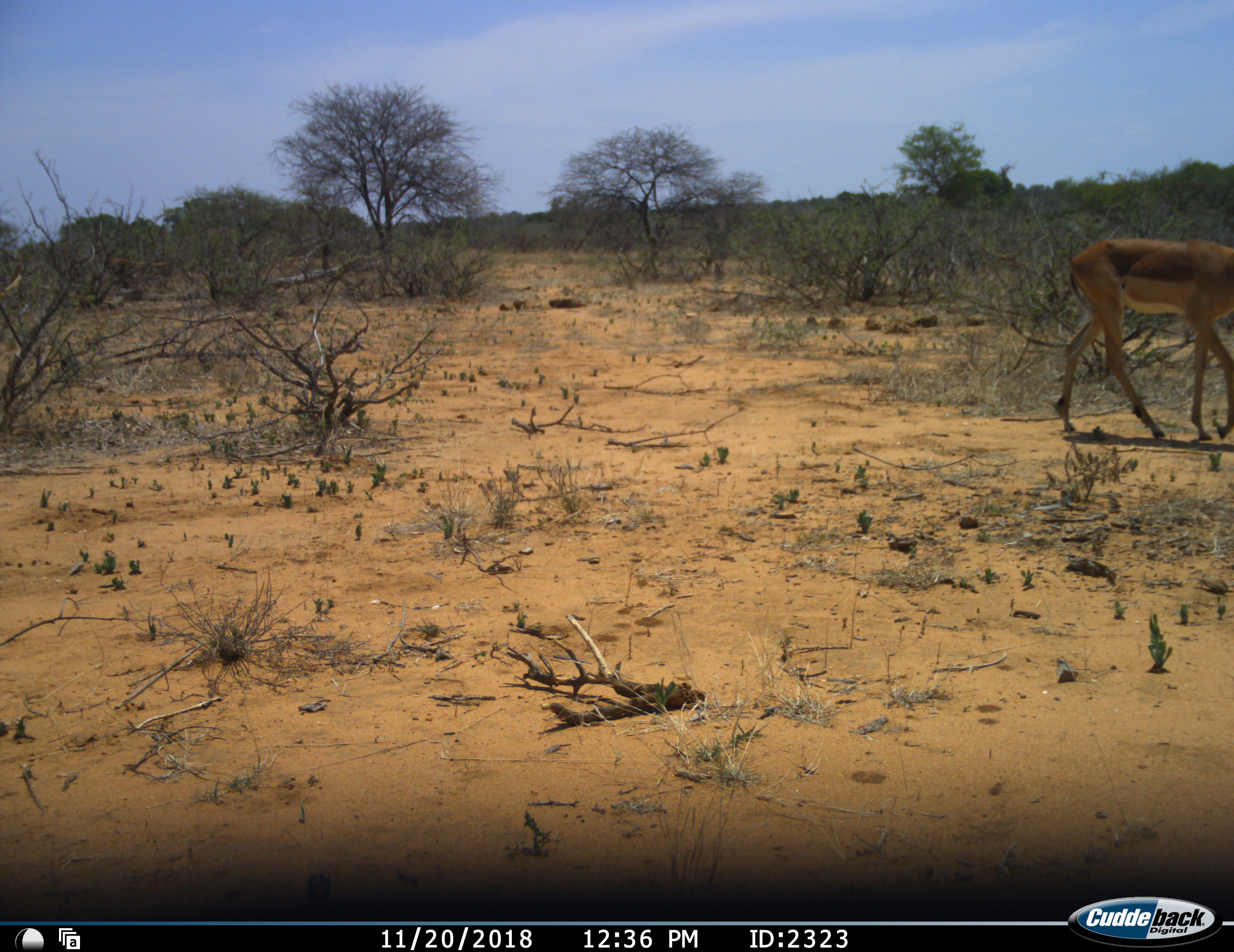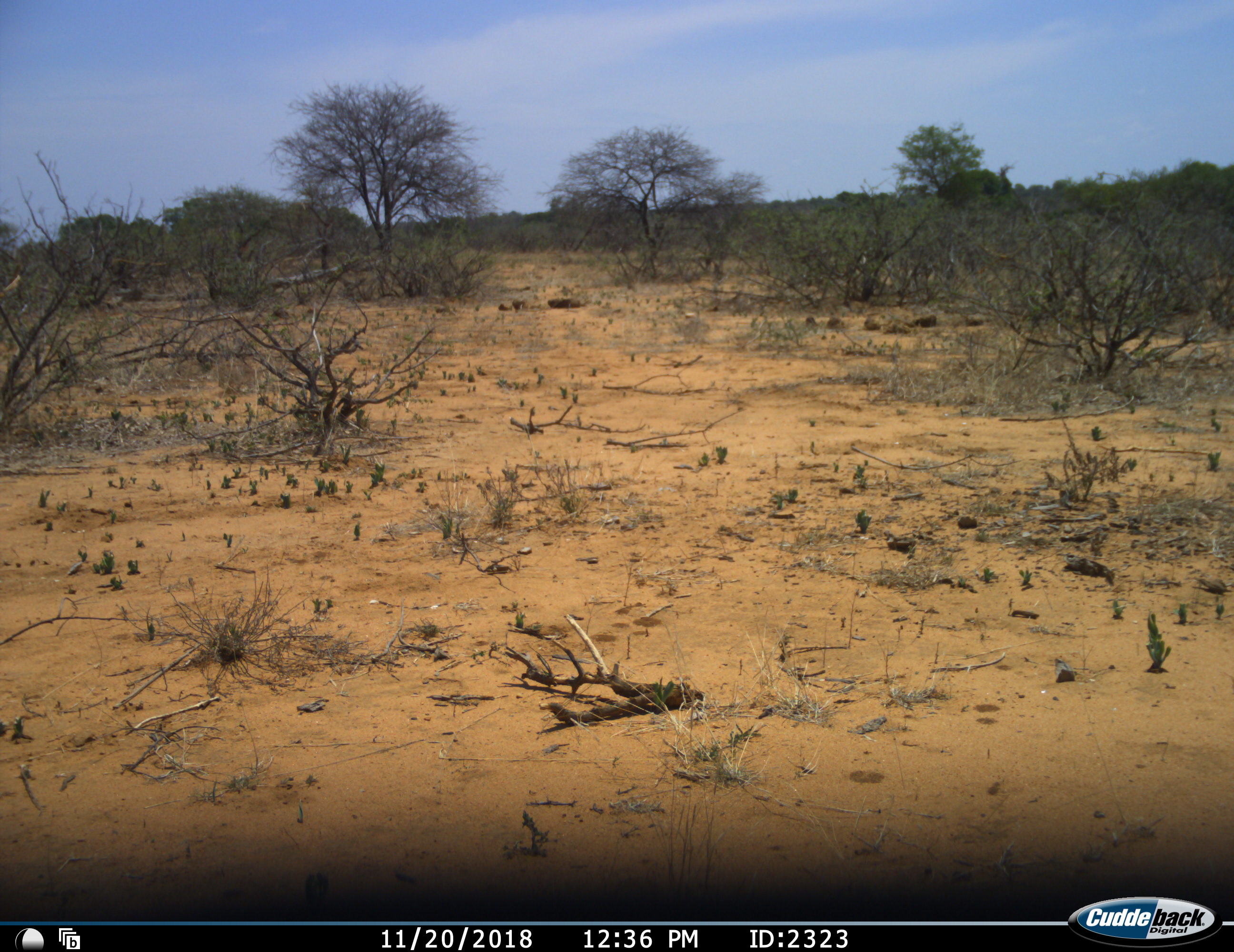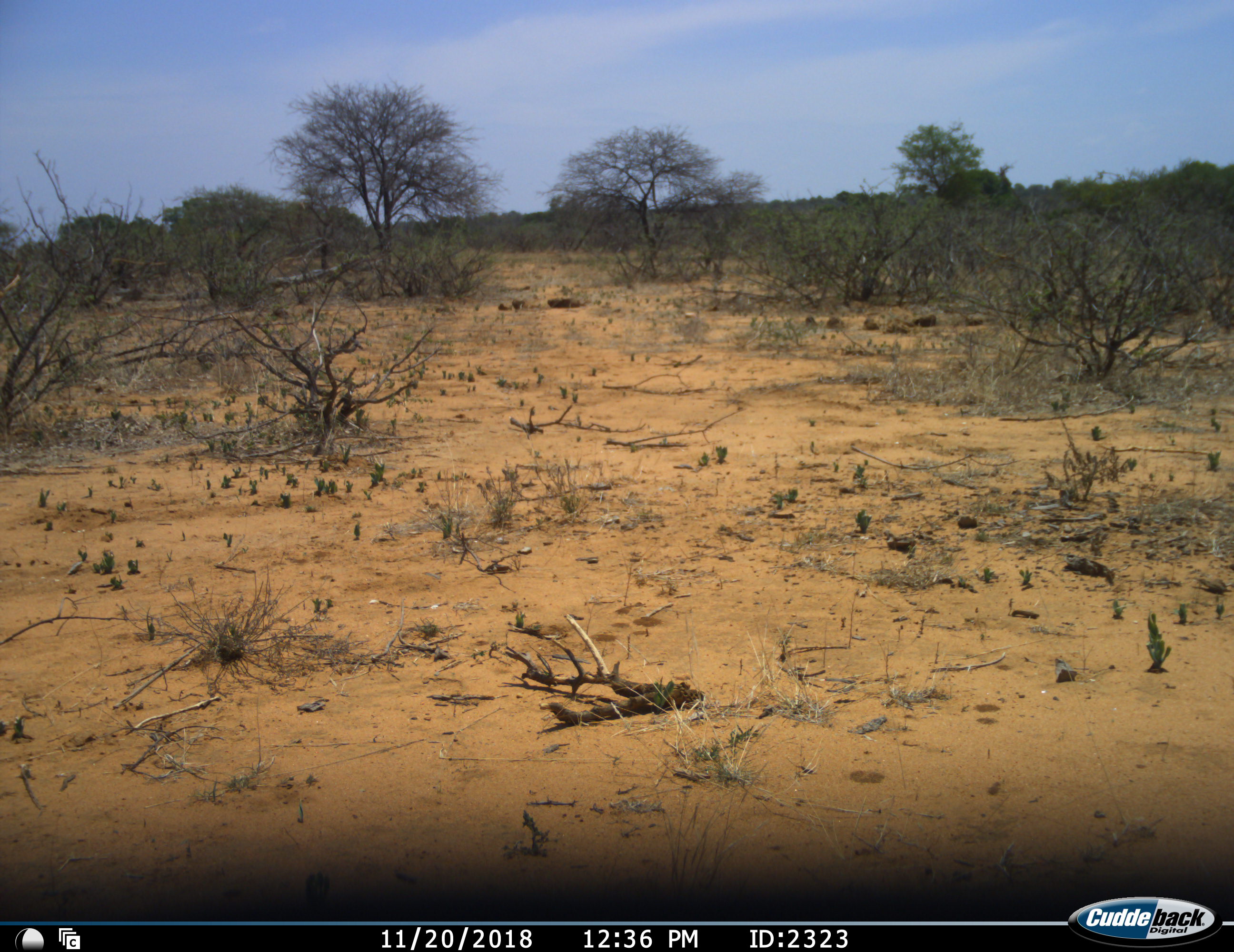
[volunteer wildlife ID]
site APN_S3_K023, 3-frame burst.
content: unidentified animal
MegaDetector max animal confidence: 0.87